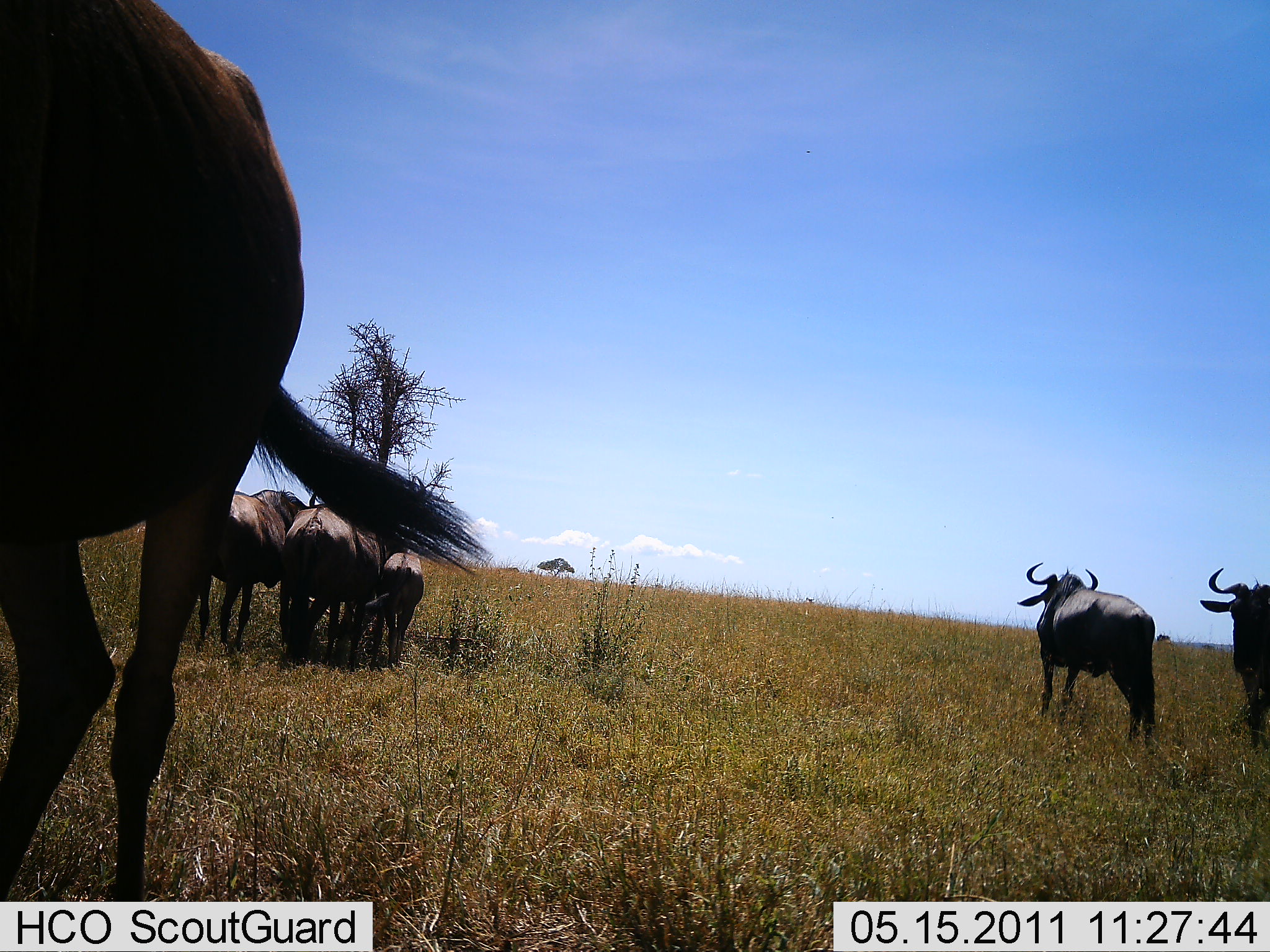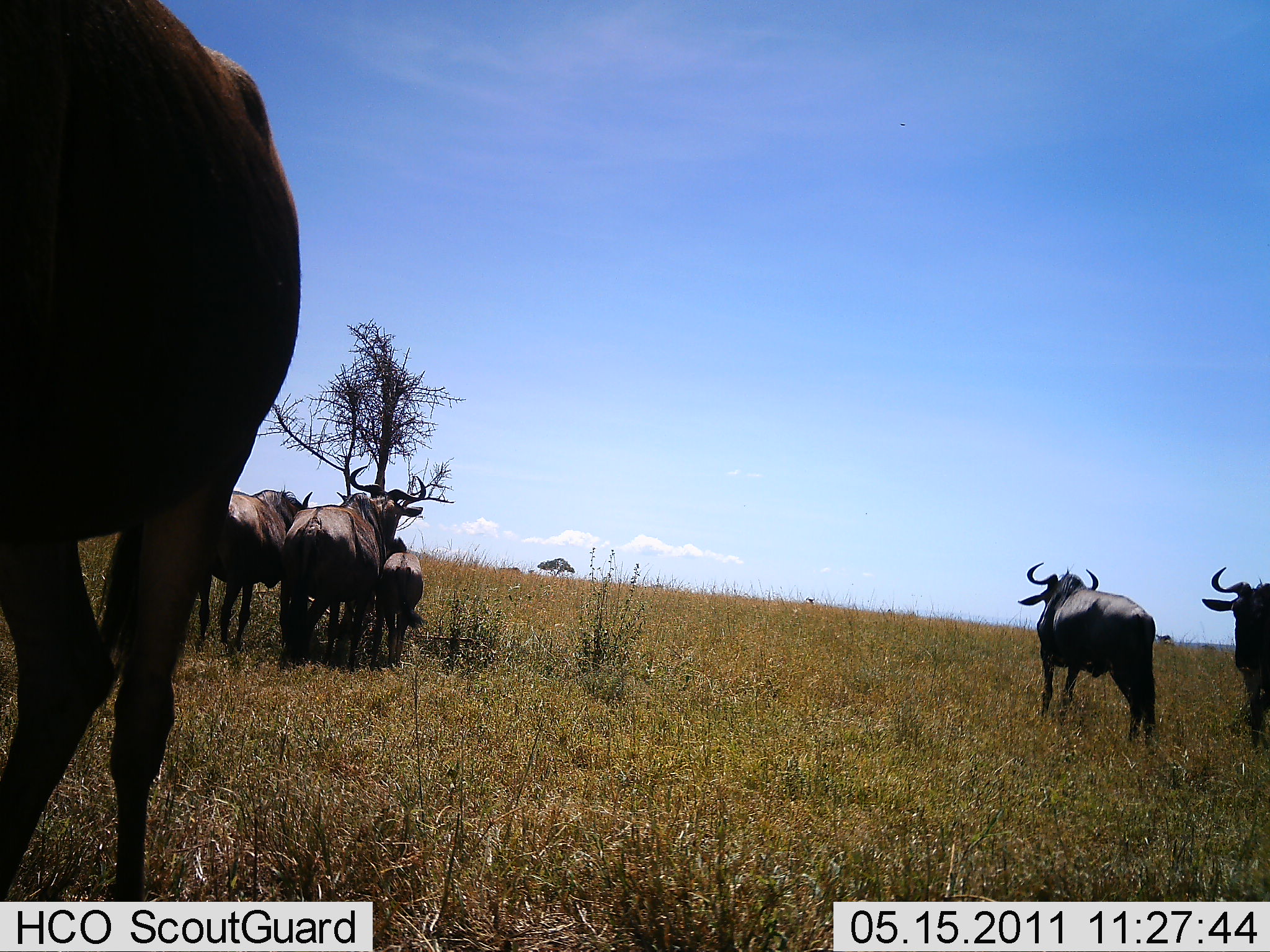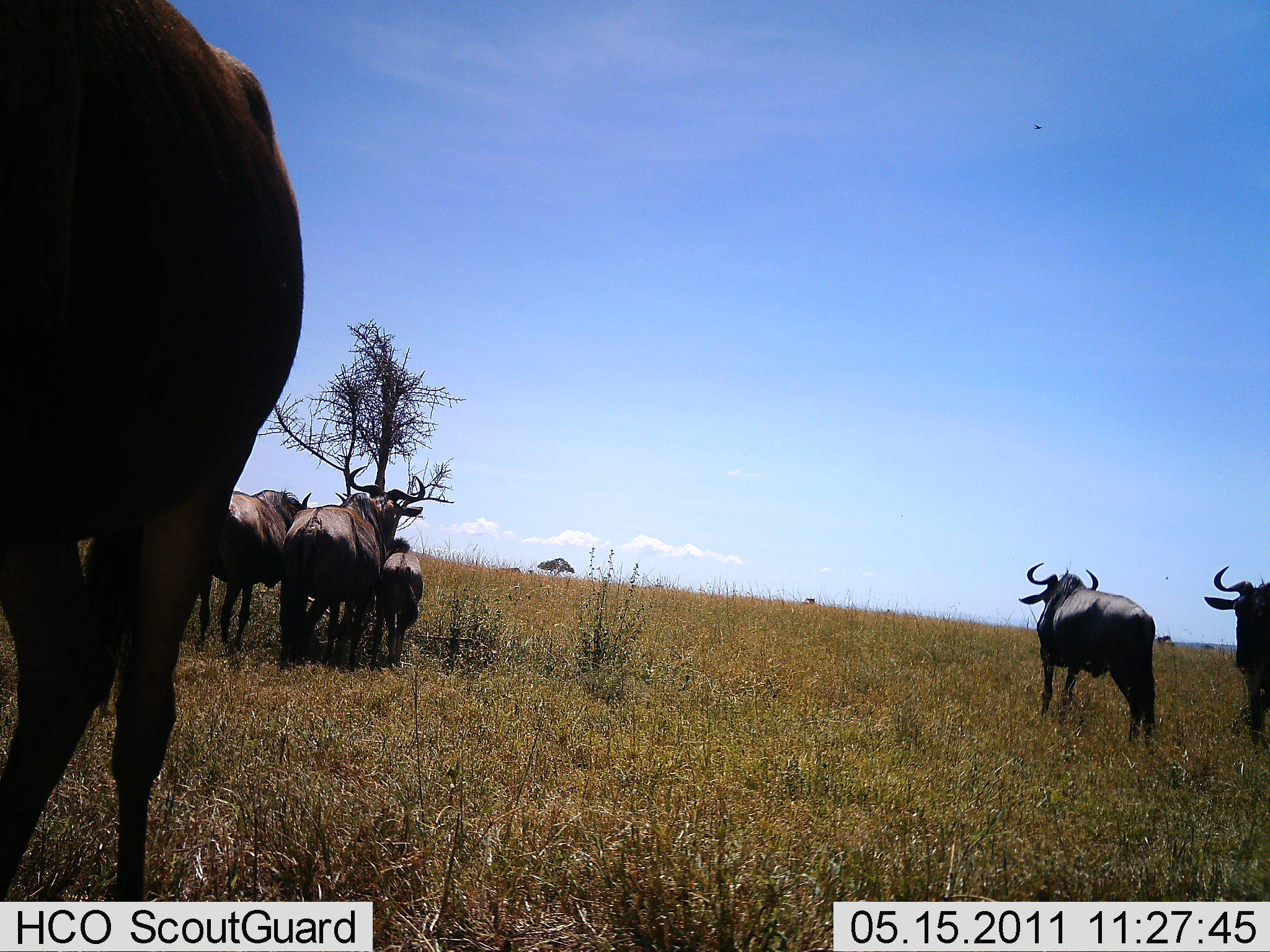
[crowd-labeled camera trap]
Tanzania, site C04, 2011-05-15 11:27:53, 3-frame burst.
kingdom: Animalia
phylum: Chordata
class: Mammalia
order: Artiodactyla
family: Bovidae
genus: Connochaetes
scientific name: Connochaetes taurinus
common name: blue wildebeest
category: wildebeest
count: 6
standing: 91%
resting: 0%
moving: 9%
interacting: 9%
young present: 91%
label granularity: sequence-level